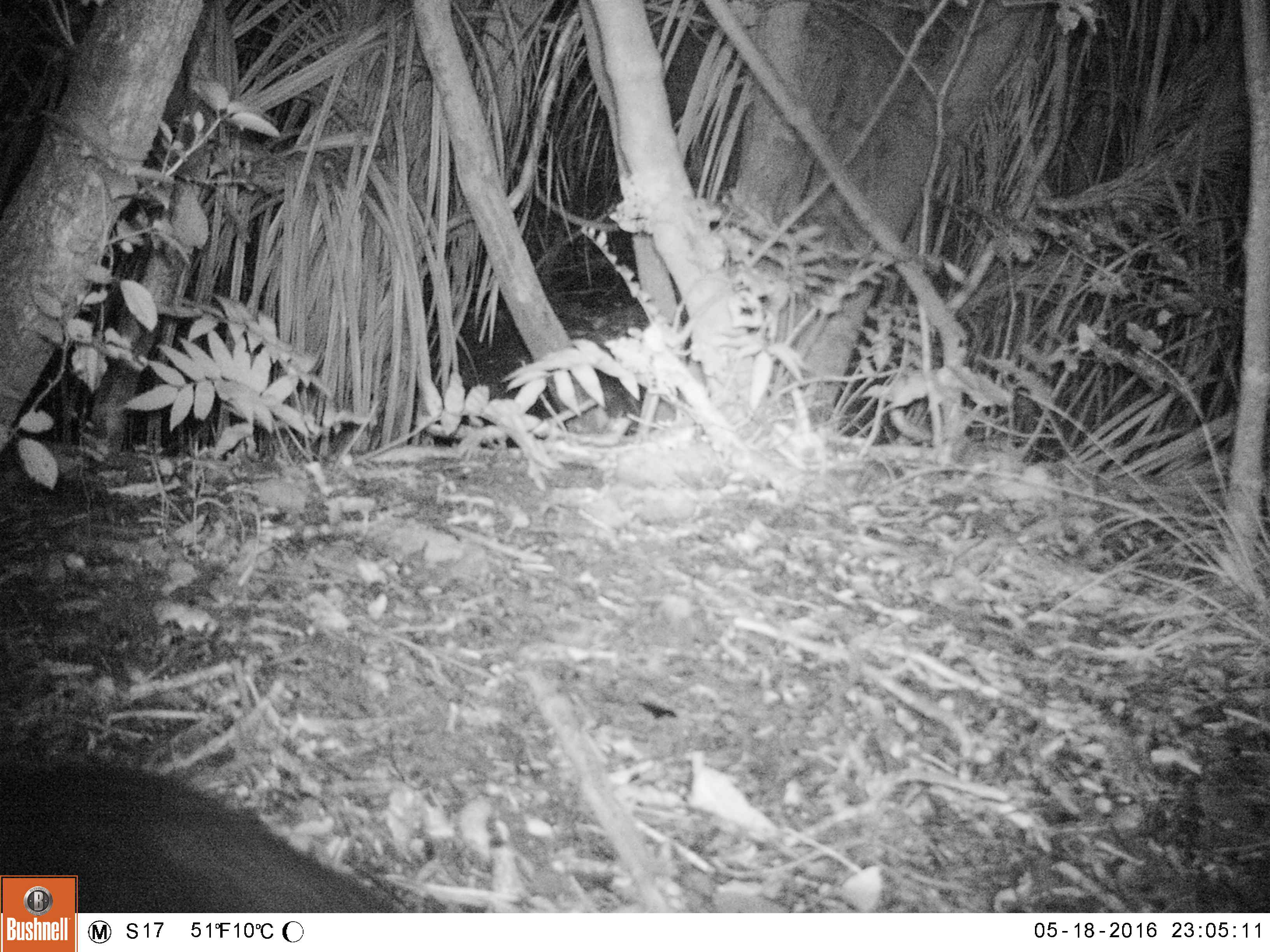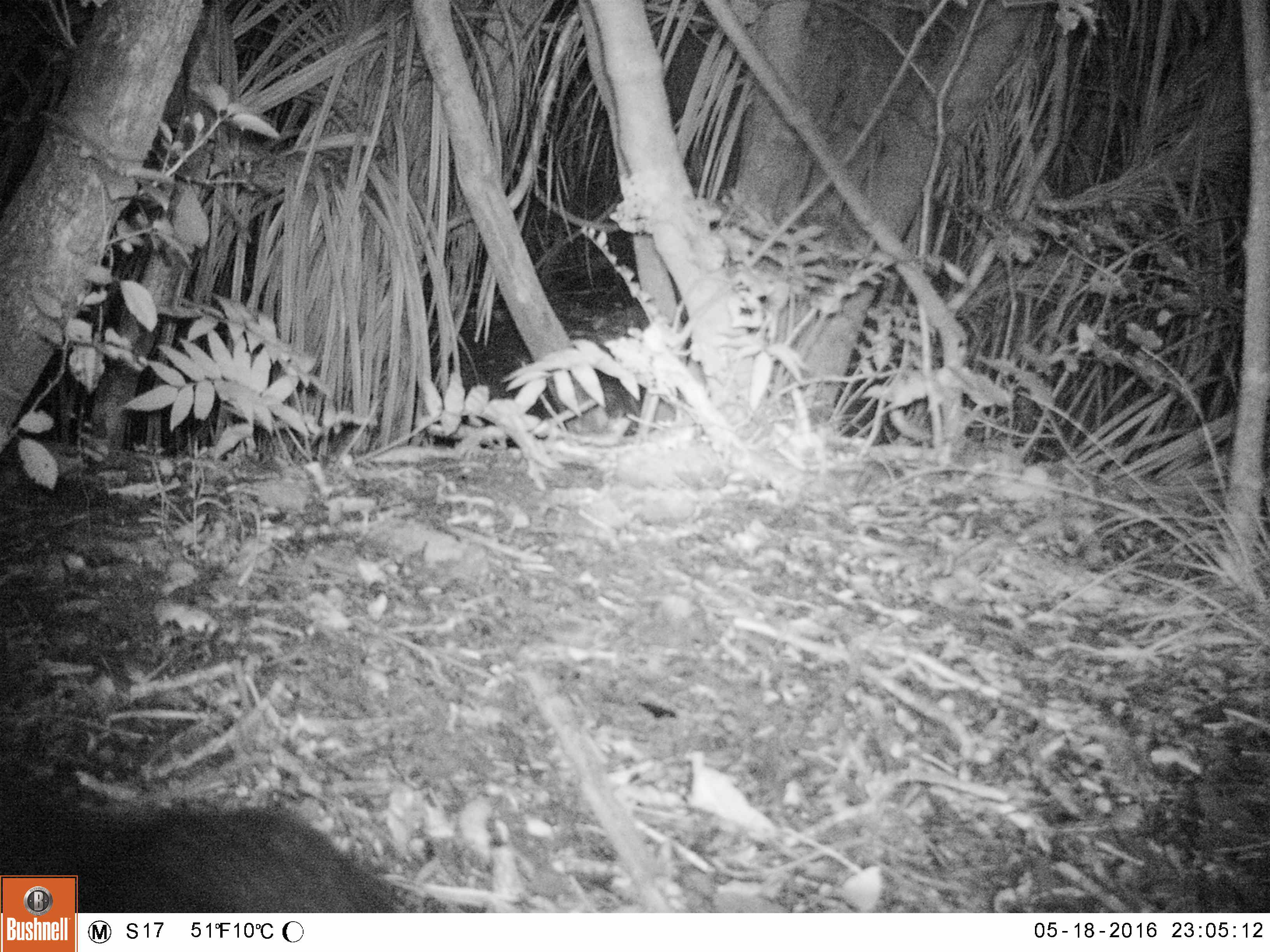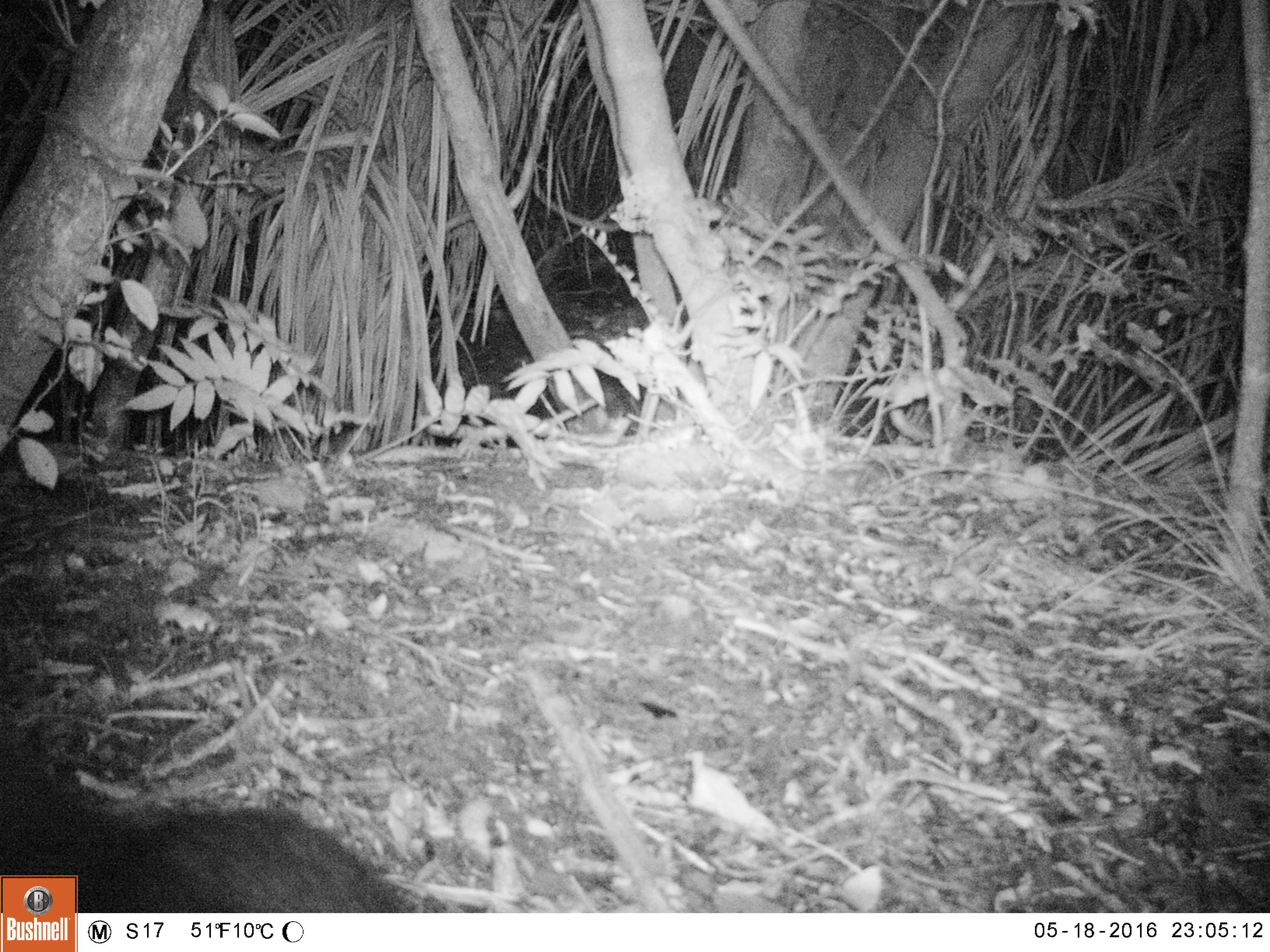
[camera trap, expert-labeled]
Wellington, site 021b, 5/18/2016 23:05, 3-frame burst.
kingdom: Animalia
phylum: Chordata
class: Mammalia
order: Carnivora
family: Felidae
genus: Felis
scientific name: Felis catus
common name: cat